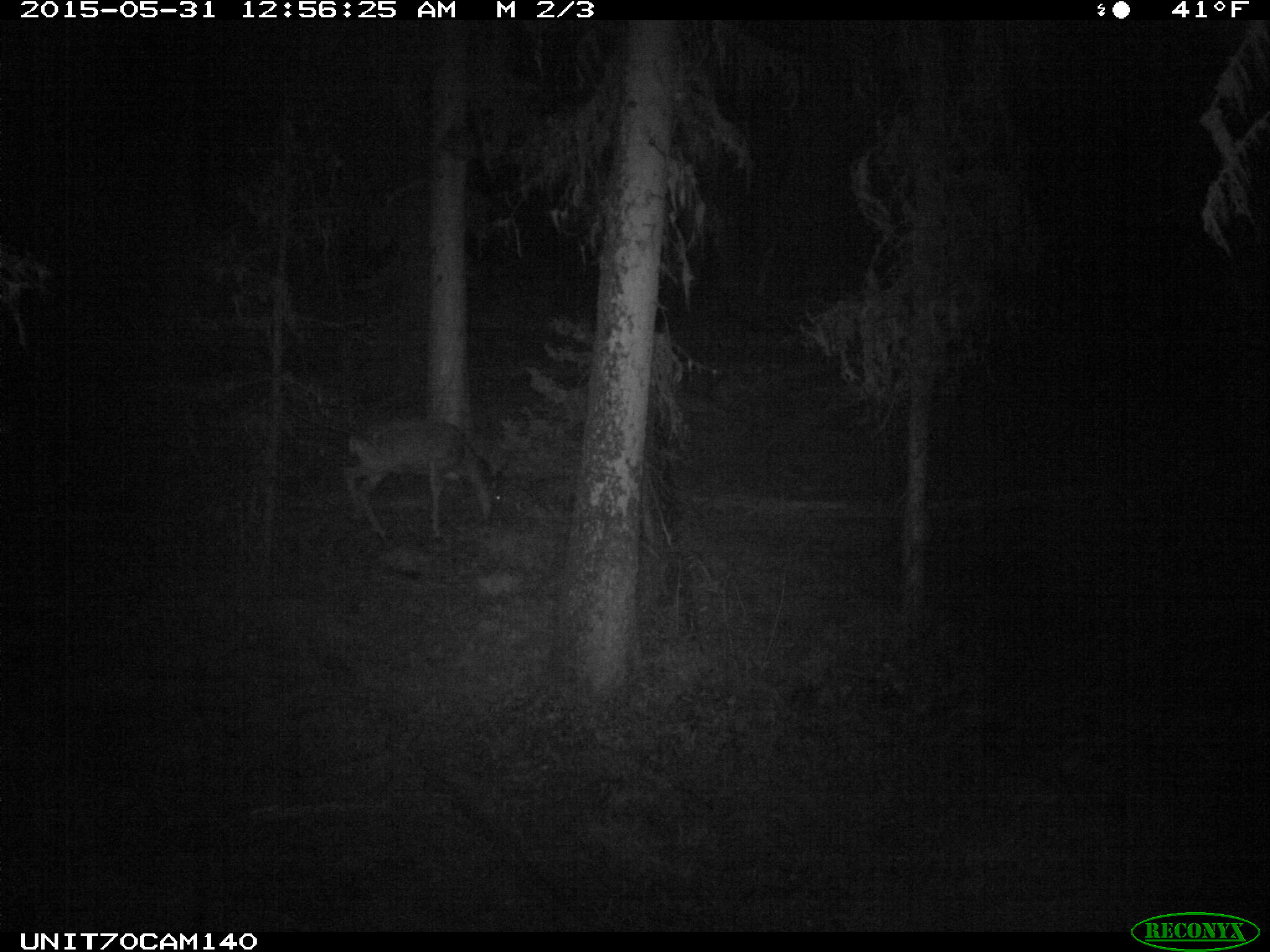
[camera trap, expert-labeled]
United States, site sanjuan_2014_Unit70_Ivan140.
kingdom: Animalia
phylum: Chordata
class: Mammalia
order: Artiodactyla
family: Cervidae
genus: Odocoileus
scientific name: Odocoileus hemionus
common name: mule deer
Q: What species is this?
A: Odocoileus hemionus (mule deer).